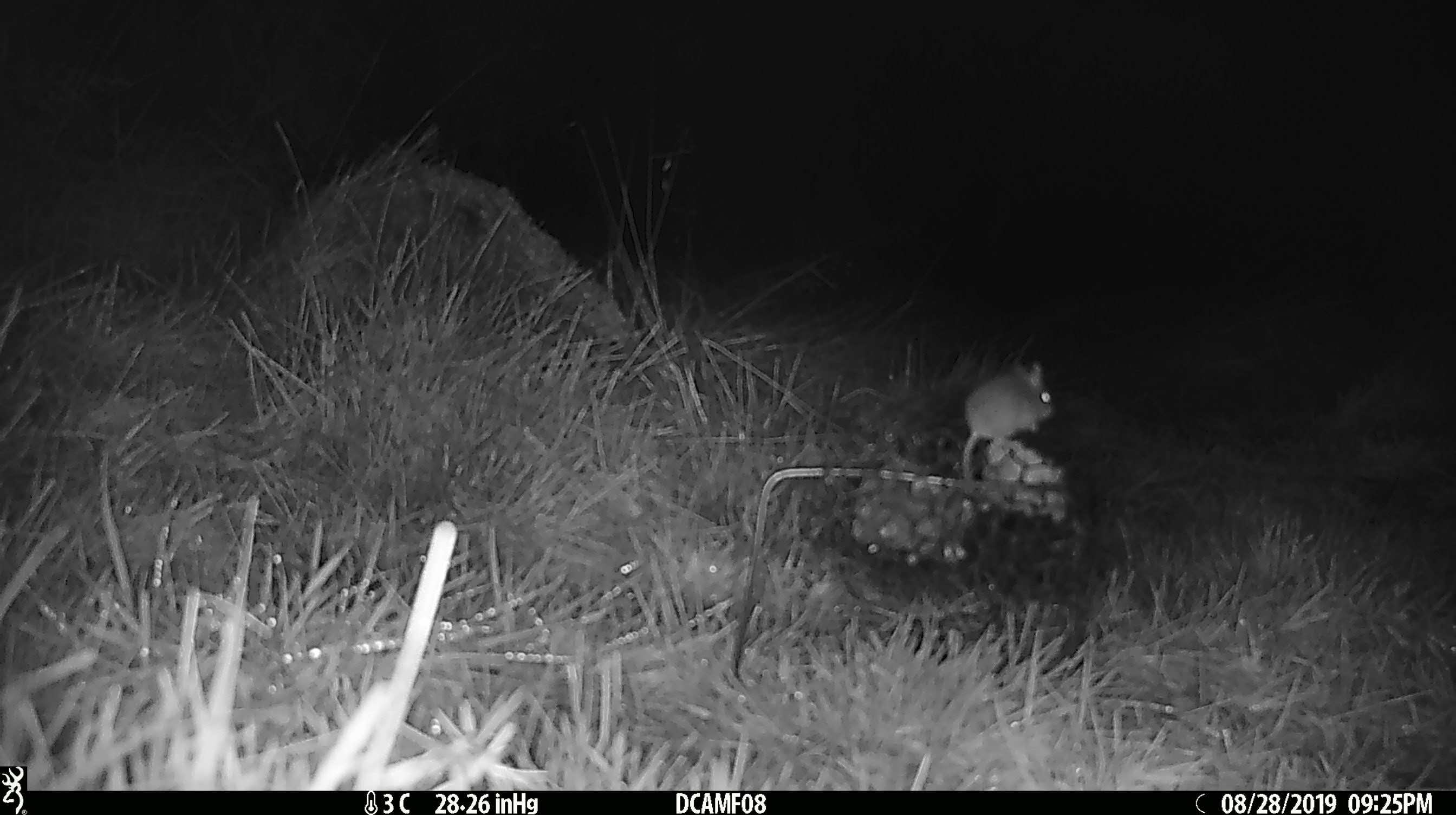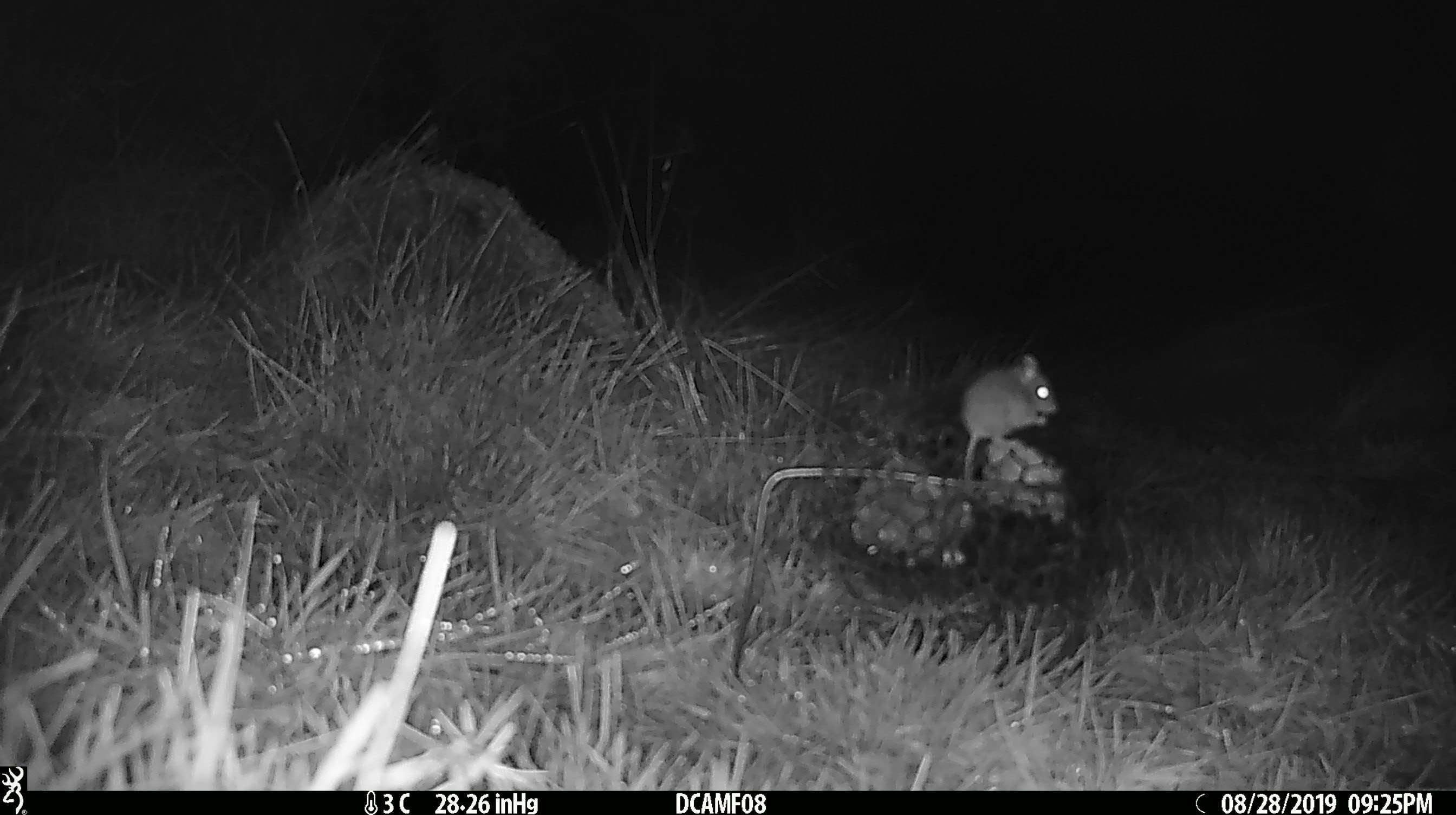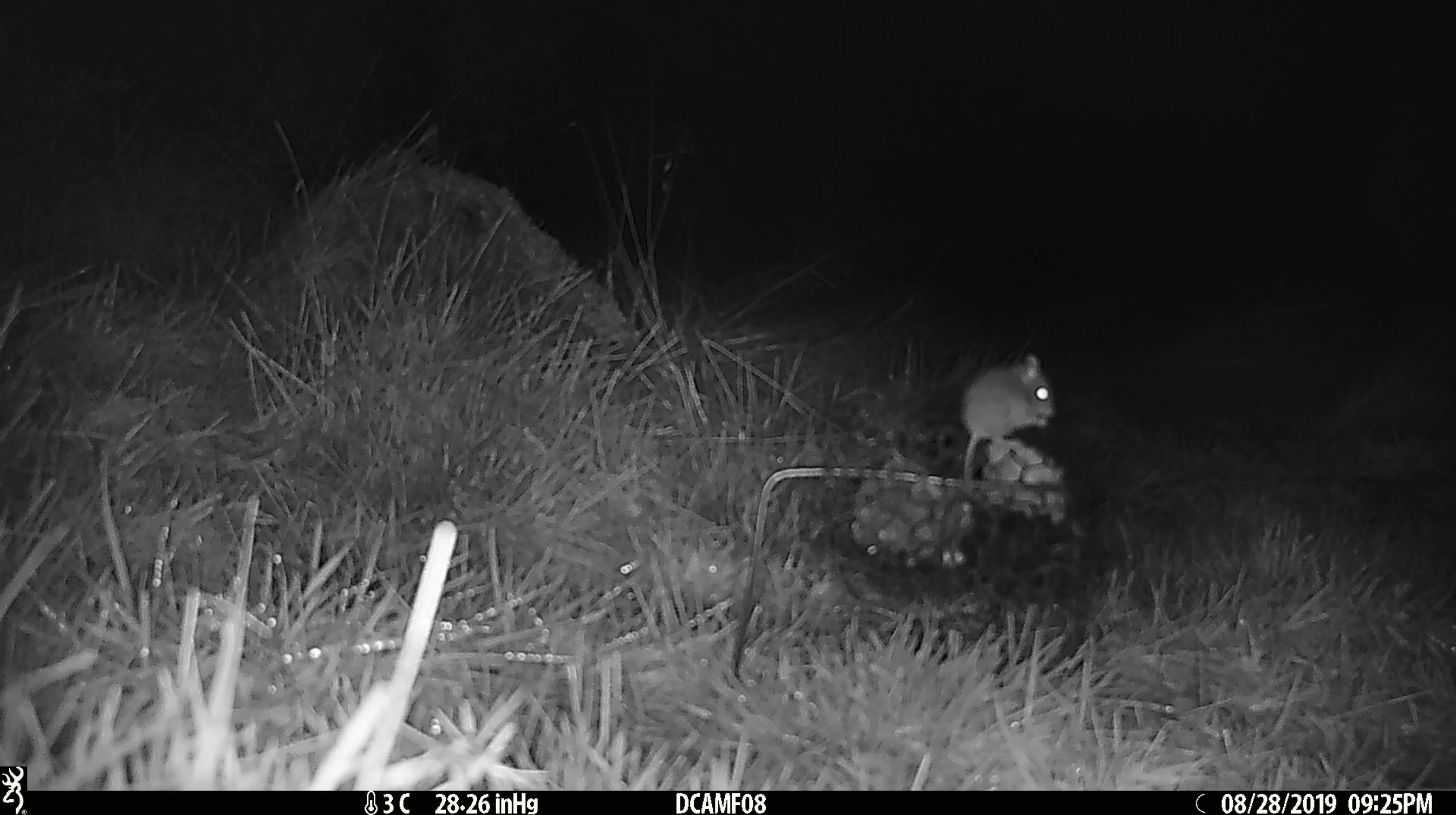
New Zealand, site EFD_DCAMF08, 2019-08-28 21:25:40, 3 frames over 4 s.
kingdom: Animalia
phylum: Chordata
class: Mammalia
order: Rodentia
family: Muridae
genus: Mus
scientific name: Mus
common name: mouse